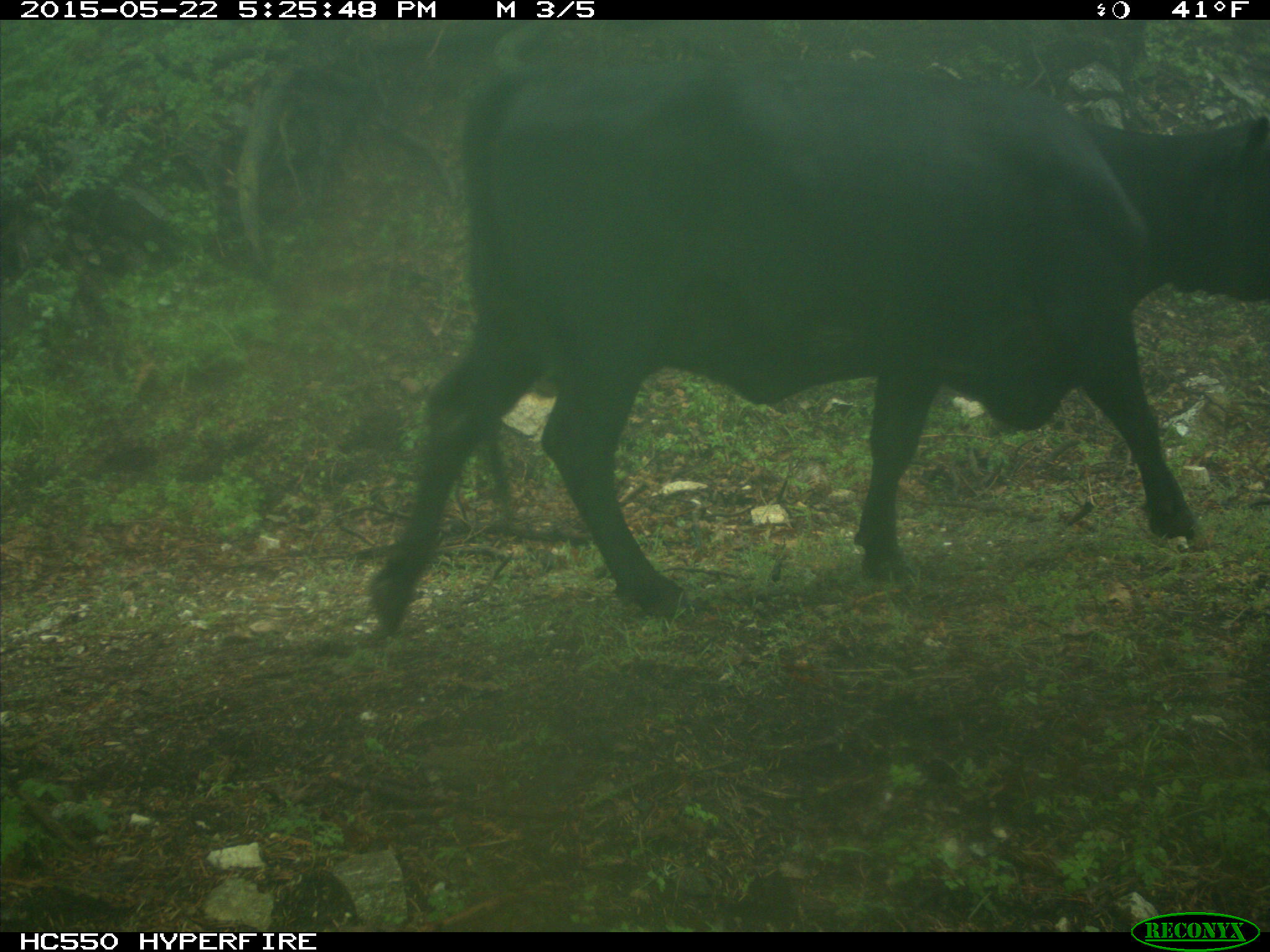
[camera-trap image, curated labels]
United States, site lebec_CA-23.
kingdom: Animalia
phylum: Chordata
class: Mammalia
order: Artiodactyla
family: Bovidae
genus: Bos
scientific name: Bos taurus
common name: domestic cow